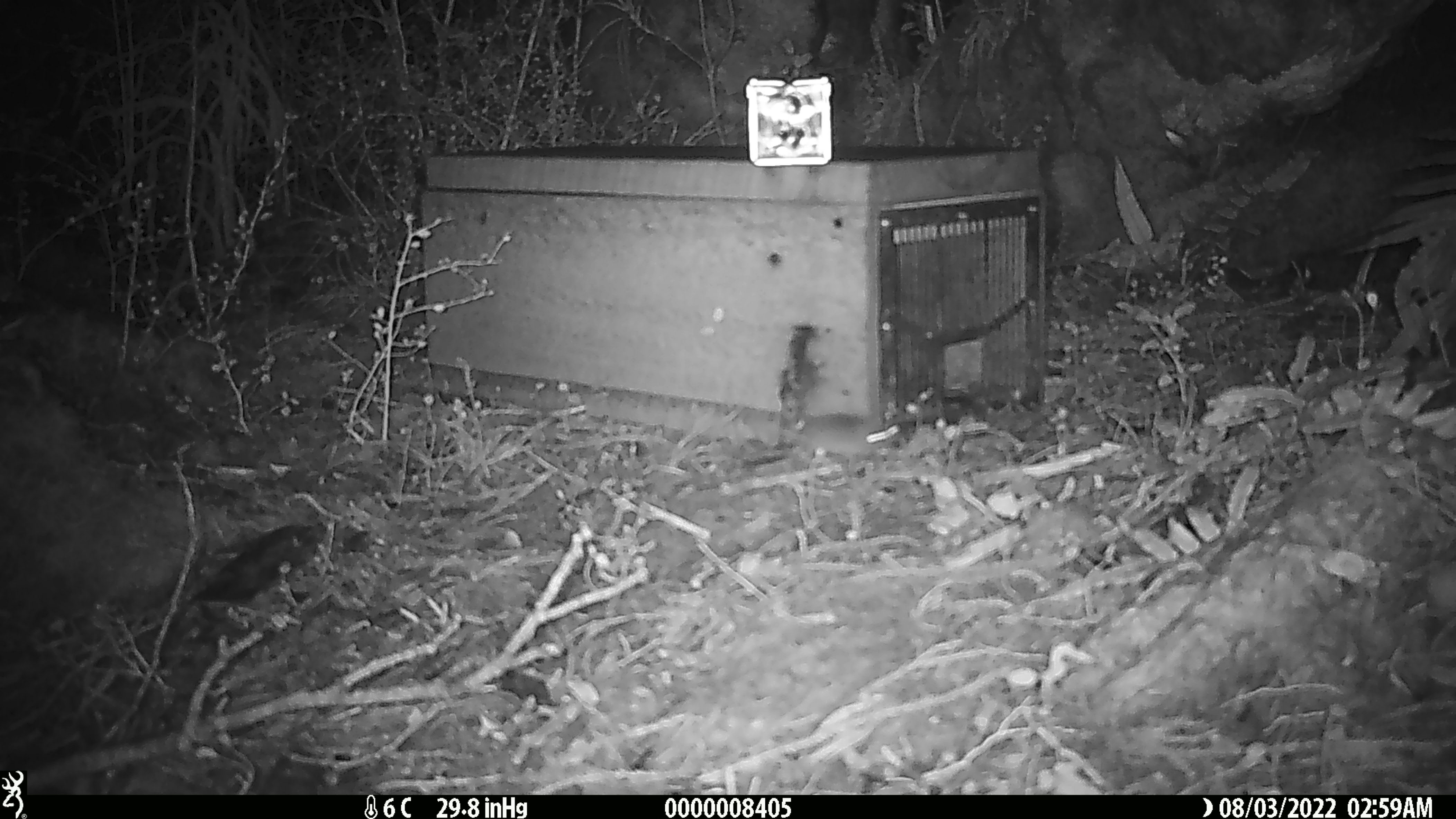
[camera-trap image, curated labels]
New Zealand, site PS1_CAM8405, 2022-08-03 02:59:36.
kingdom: Animalia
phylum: Chordata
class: Mammalia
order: Rodentia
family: Muridae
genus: Mus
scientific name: Mus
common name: mouse